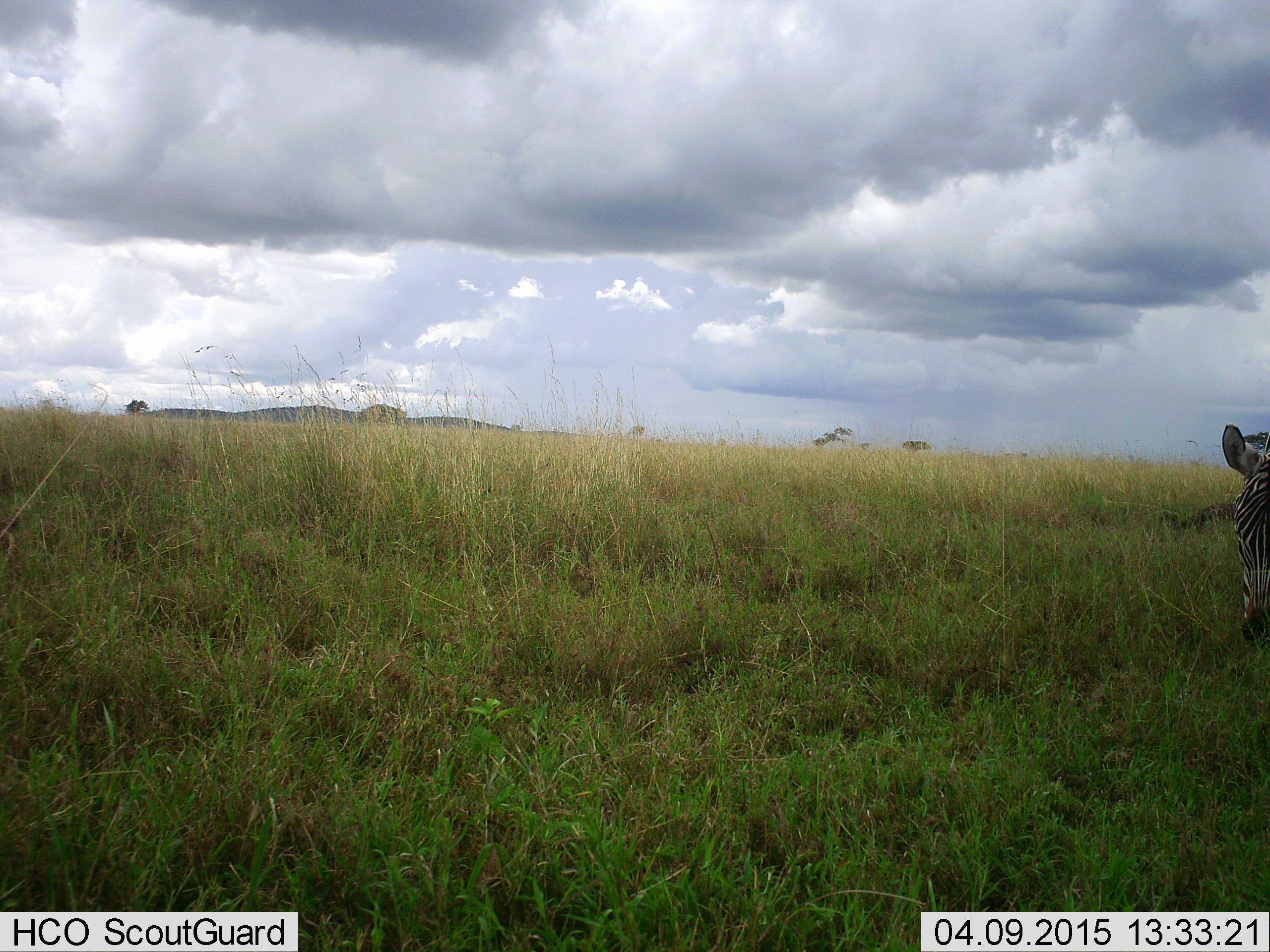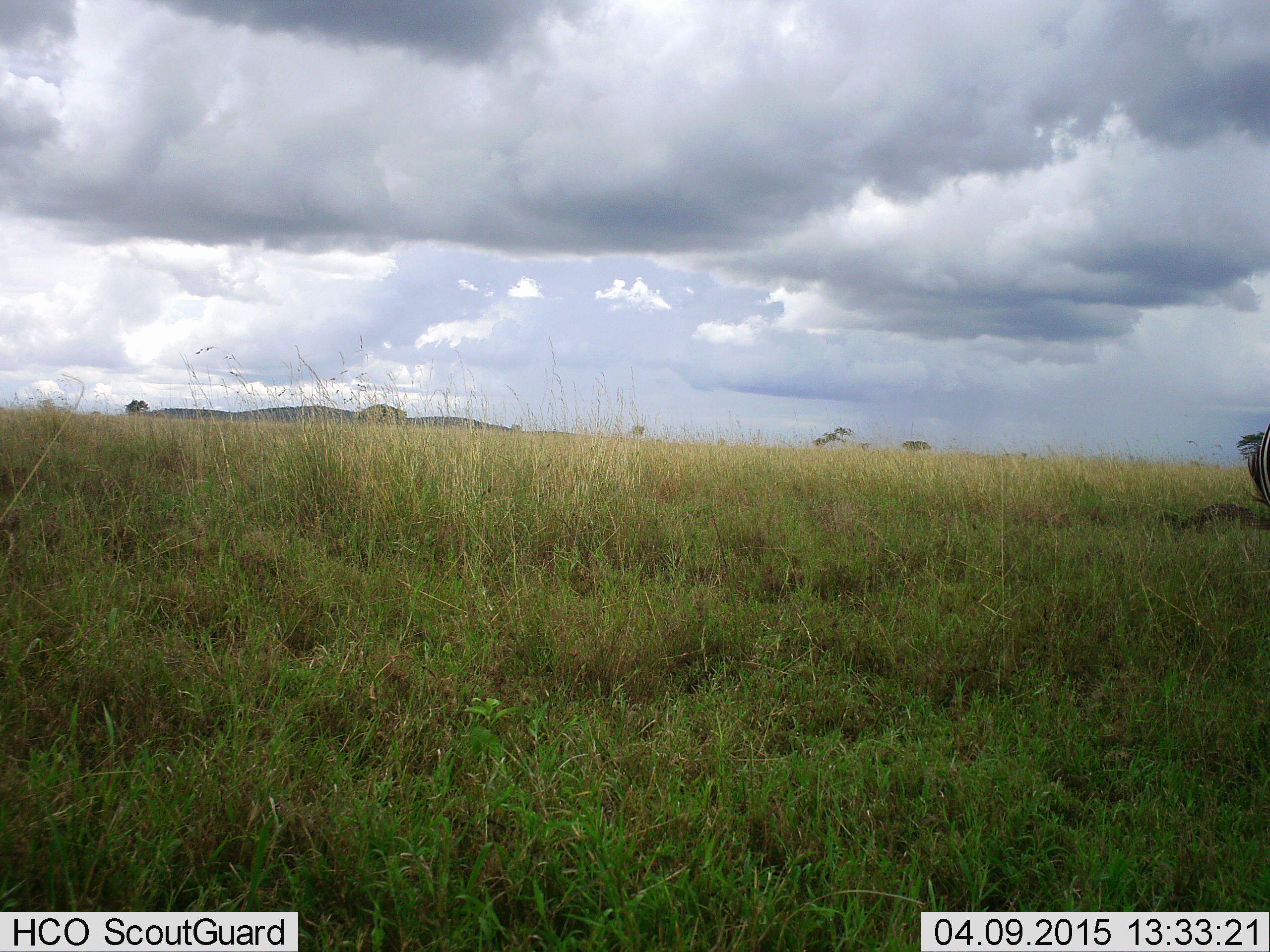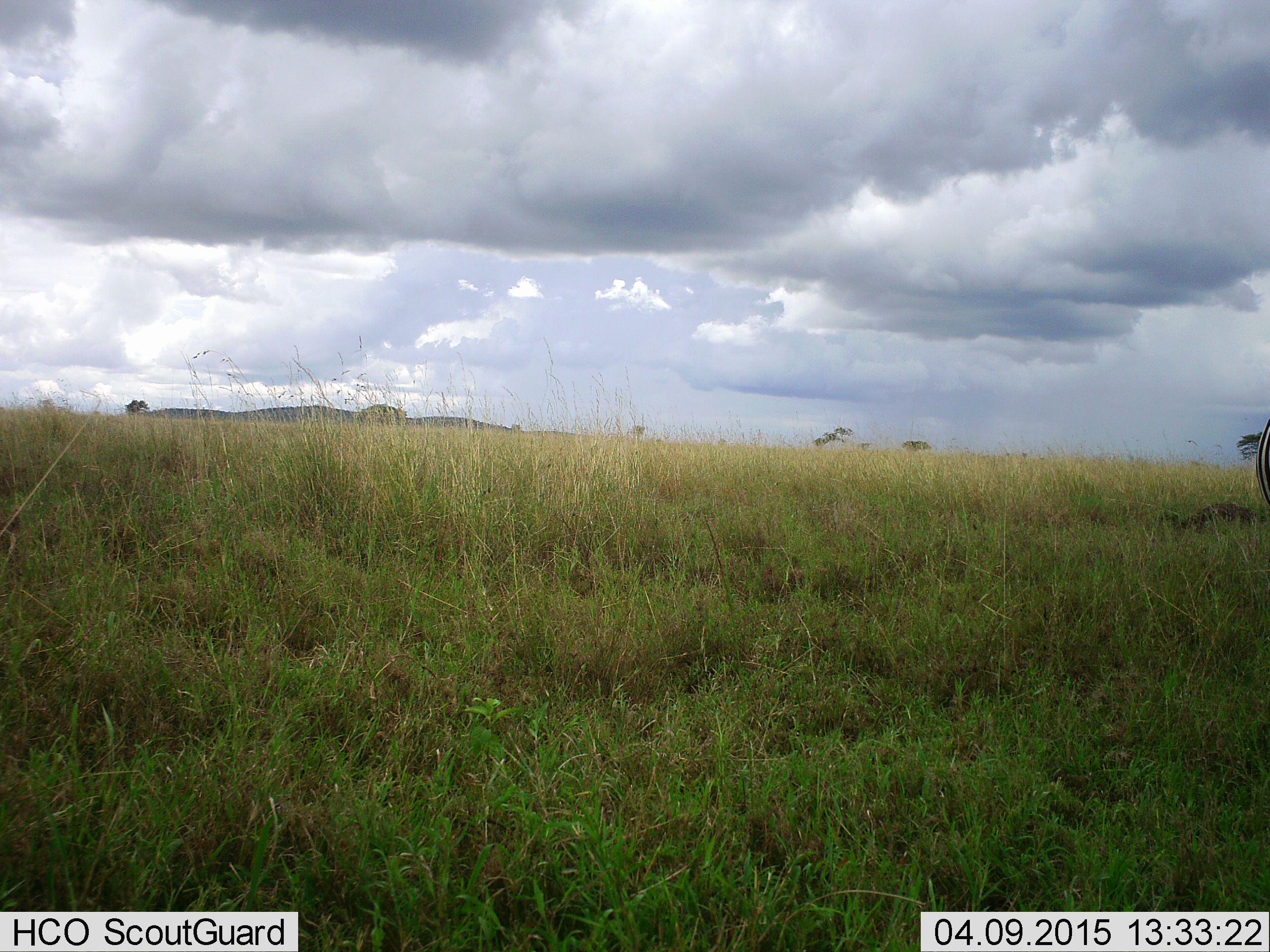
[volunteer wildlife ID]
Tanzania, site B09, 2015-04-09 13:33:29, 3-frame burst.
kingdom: Animalia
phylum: Chordata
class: Mammalia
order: Perissodactyla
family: Equidae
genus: Equus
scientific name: Equus quagga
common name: plains zebra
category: zebra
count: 1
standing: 60%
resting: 0%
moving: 20%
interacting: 10%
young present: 0%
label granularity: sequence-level